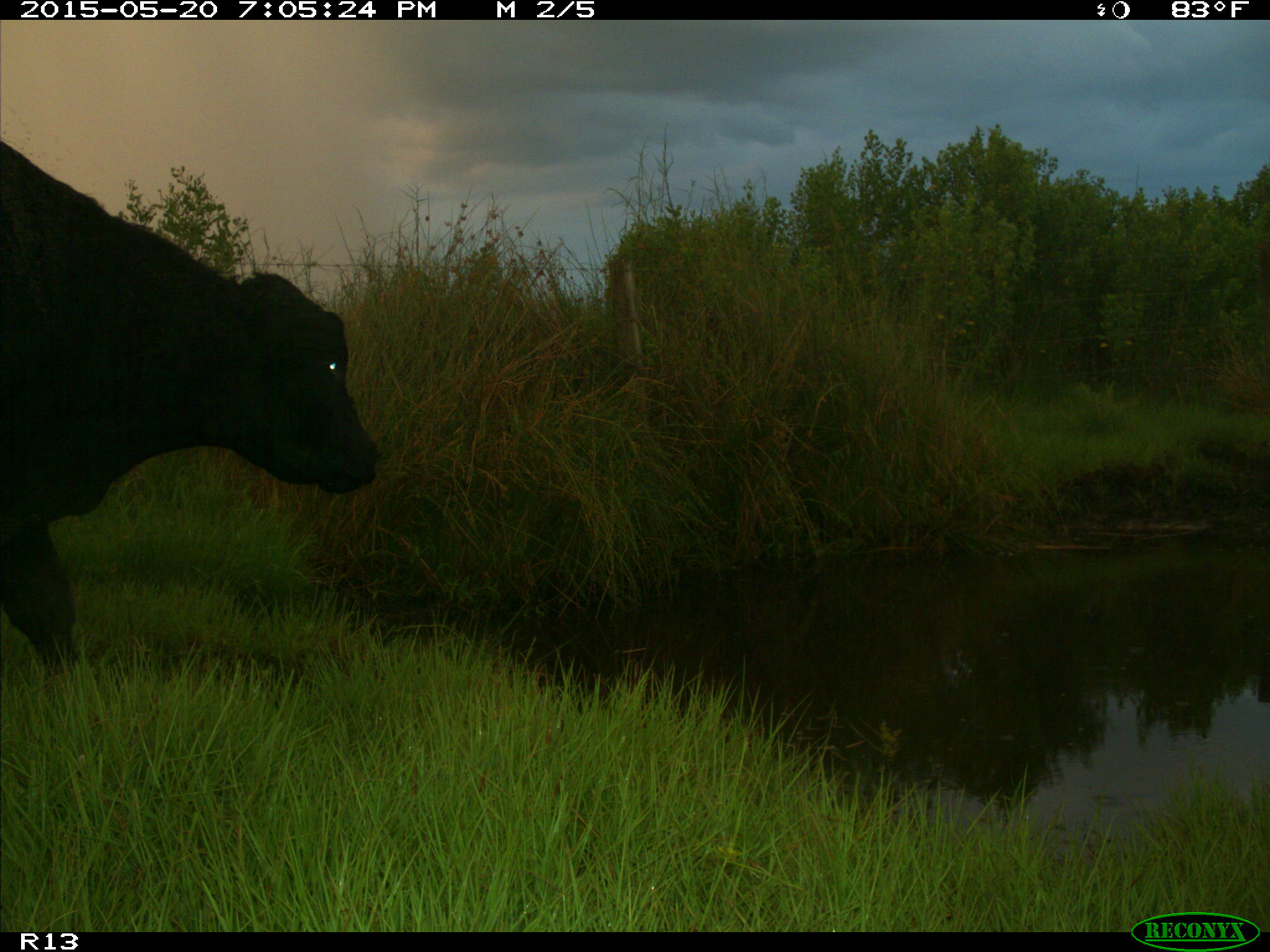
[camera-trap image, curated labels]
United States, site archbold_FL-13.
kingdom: Animalia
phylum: Chordata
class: Mammalia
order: Artiodactyla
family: Bovidae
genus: Bos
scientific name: Bos taurus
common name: domestic cow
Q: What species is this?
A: Bos taurus (domestic cow).